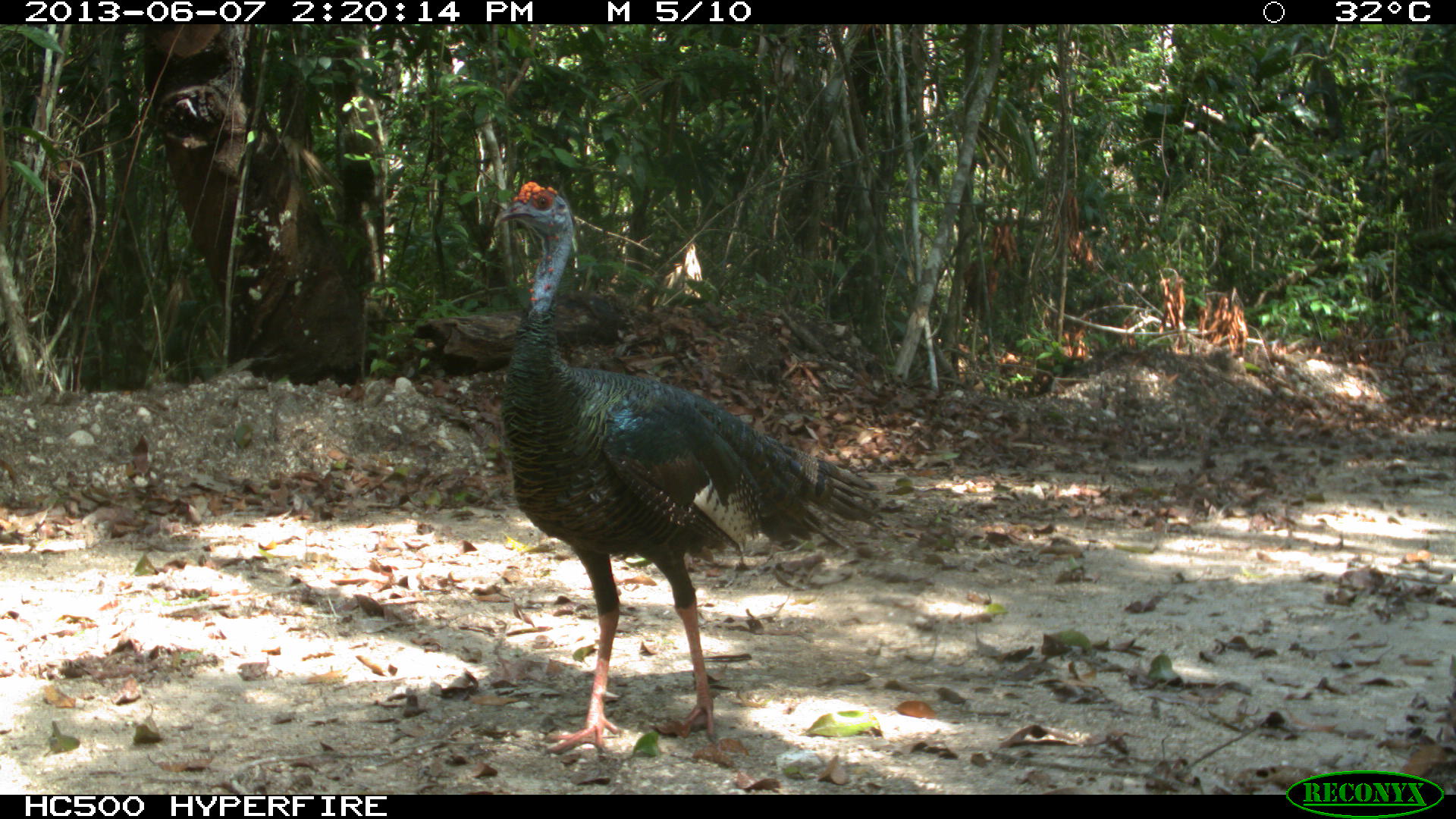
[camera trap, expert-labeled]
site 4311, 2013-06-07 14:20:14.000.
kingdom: Animalia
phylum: Chordata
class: Aves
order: Galliformes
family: Phasianidae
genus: Meleagris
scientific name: Meleagris ocellata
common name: ocellated turkey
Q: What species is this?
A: Meleagris ocellata (ocellated turkey).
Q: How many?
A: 1.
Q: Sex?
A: Male.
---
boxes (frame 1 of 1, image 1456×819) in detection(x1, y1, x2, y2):
meleagris ocellata: detection(490, 179, 887, 761)